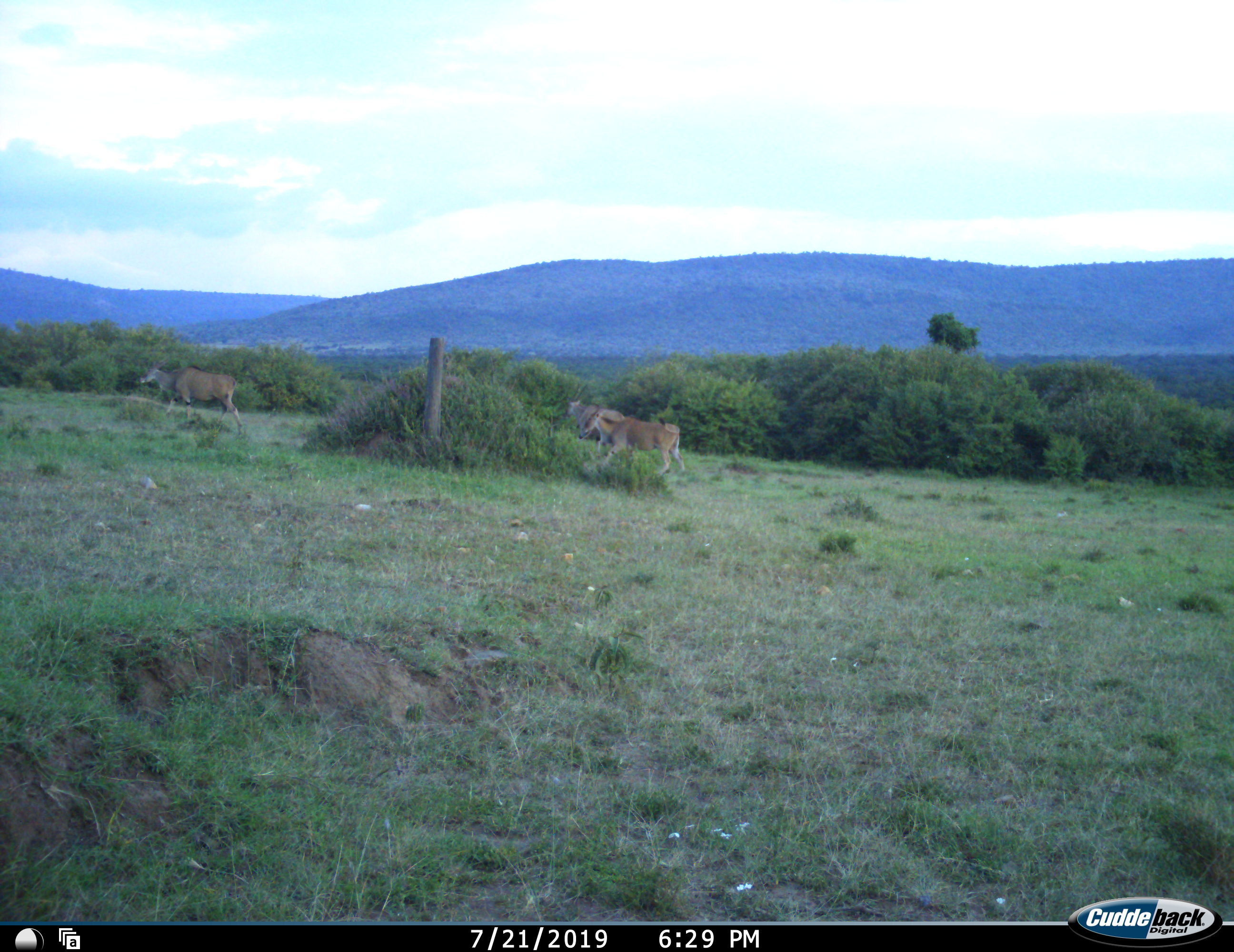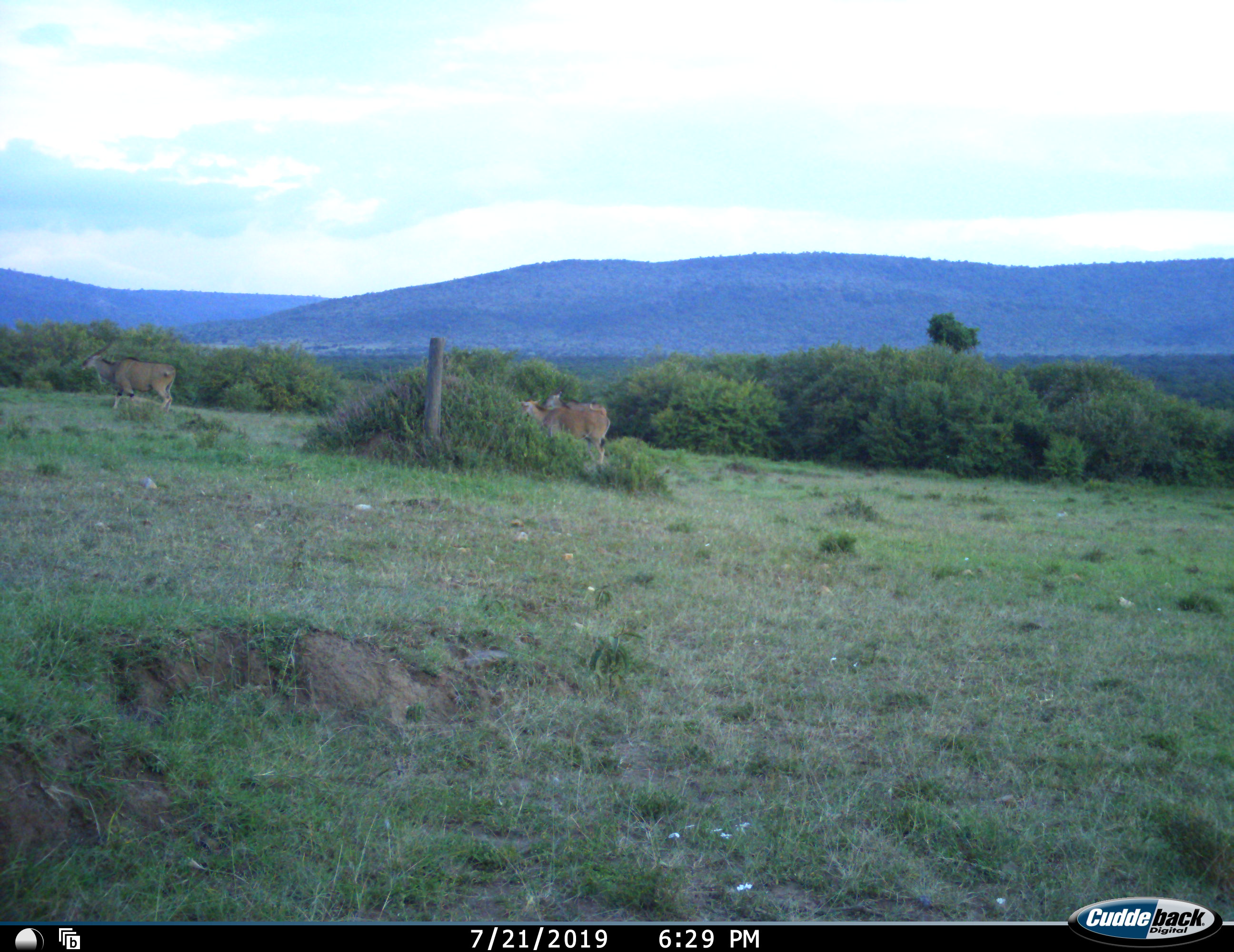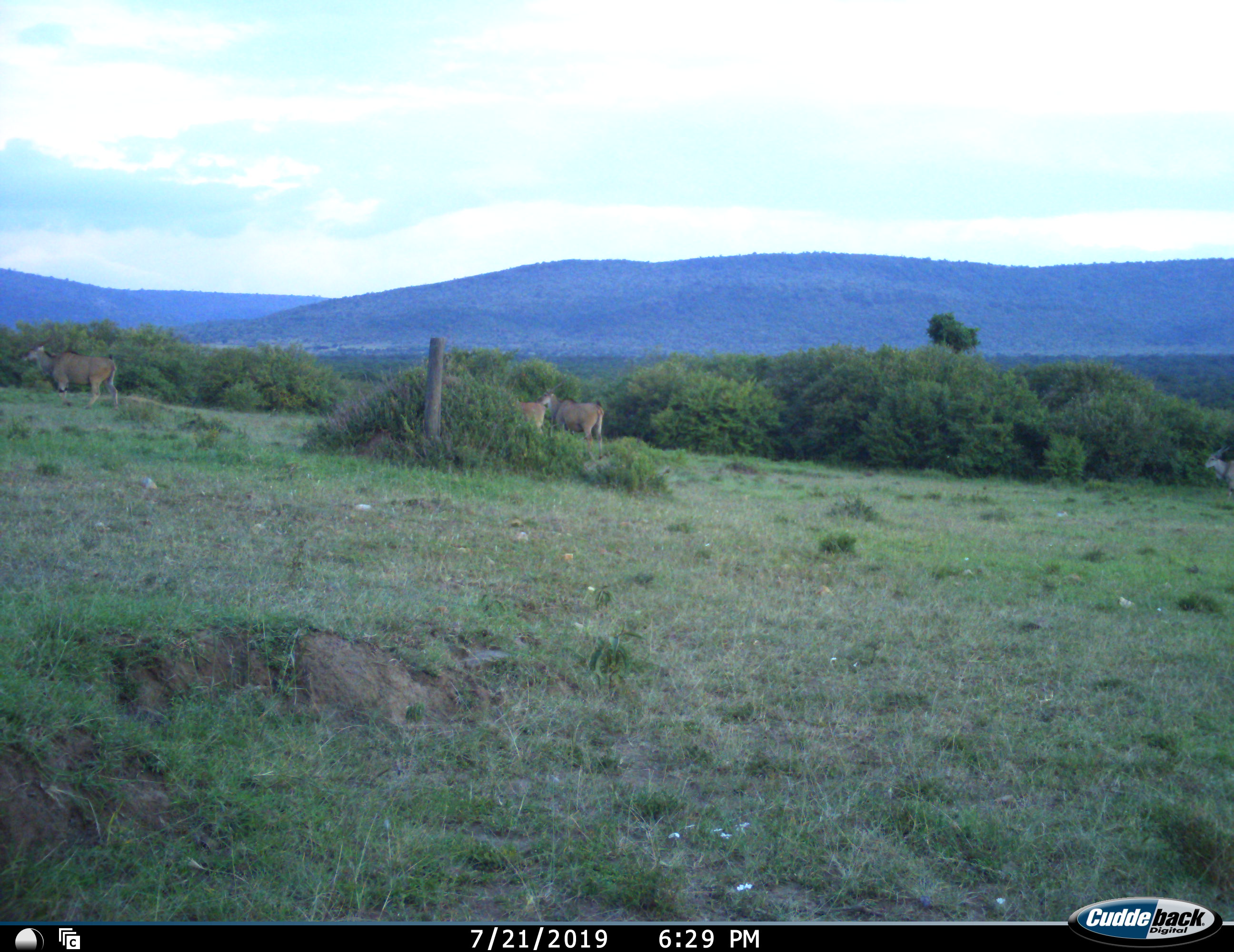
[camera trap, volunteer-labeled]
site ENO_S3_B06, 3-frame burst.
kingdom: Animalia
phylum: Chordata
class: Mammalia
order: Artiodactyla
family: Bovidae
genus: Tragelaphus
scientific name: Tragelaphus oryx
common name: eland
Eland (Tragelaphus oryx), count 4. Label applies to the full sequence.